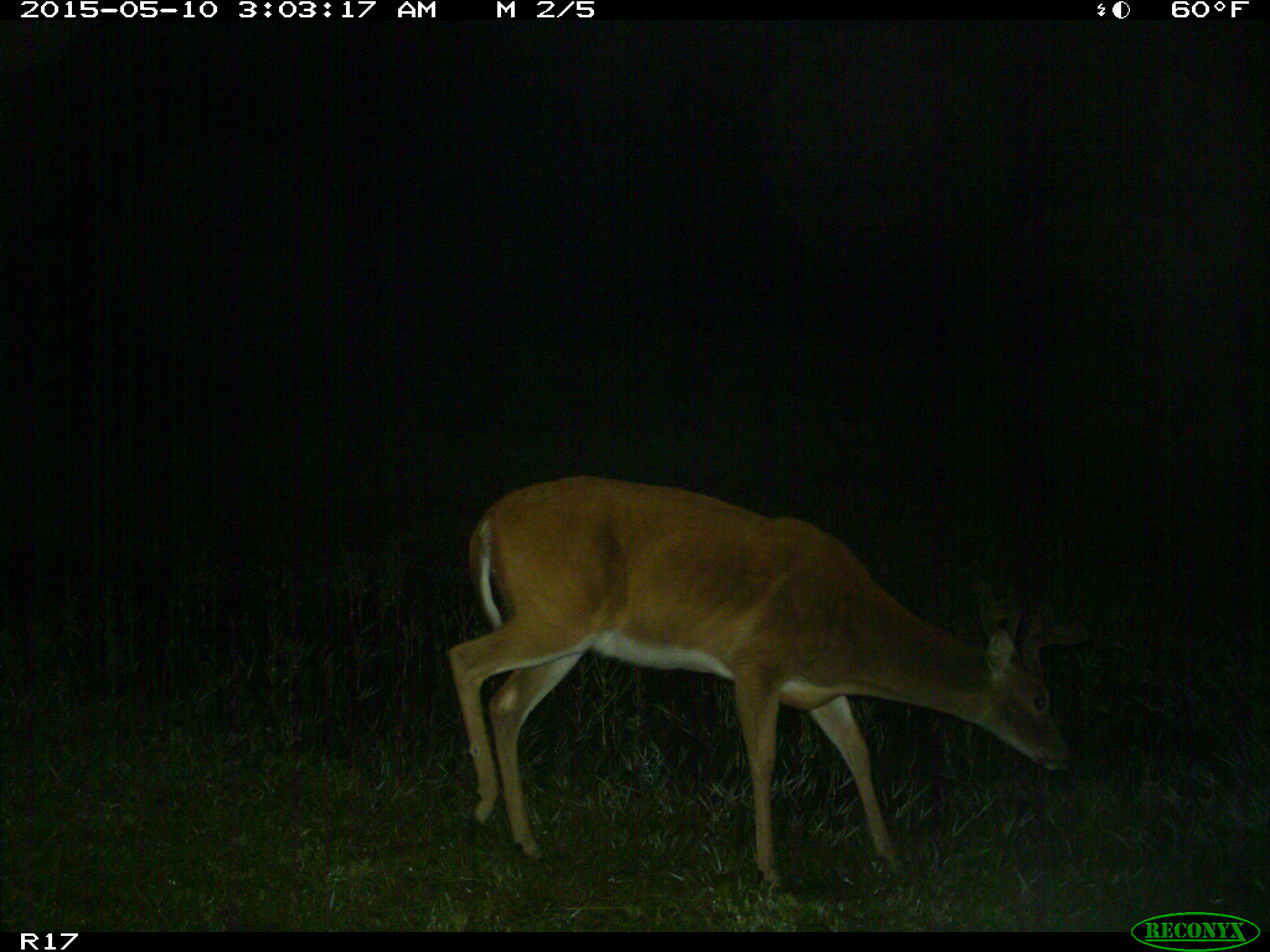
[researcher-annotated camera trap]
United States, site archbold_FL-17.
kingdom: Animalia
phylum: Chordata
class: Mammalia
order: Artiodactyla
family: Cervidae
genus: Odocoileus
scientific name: Odocoileus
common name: deer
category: unidentified deer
Unidentified deer (deer) (Odocoileus).